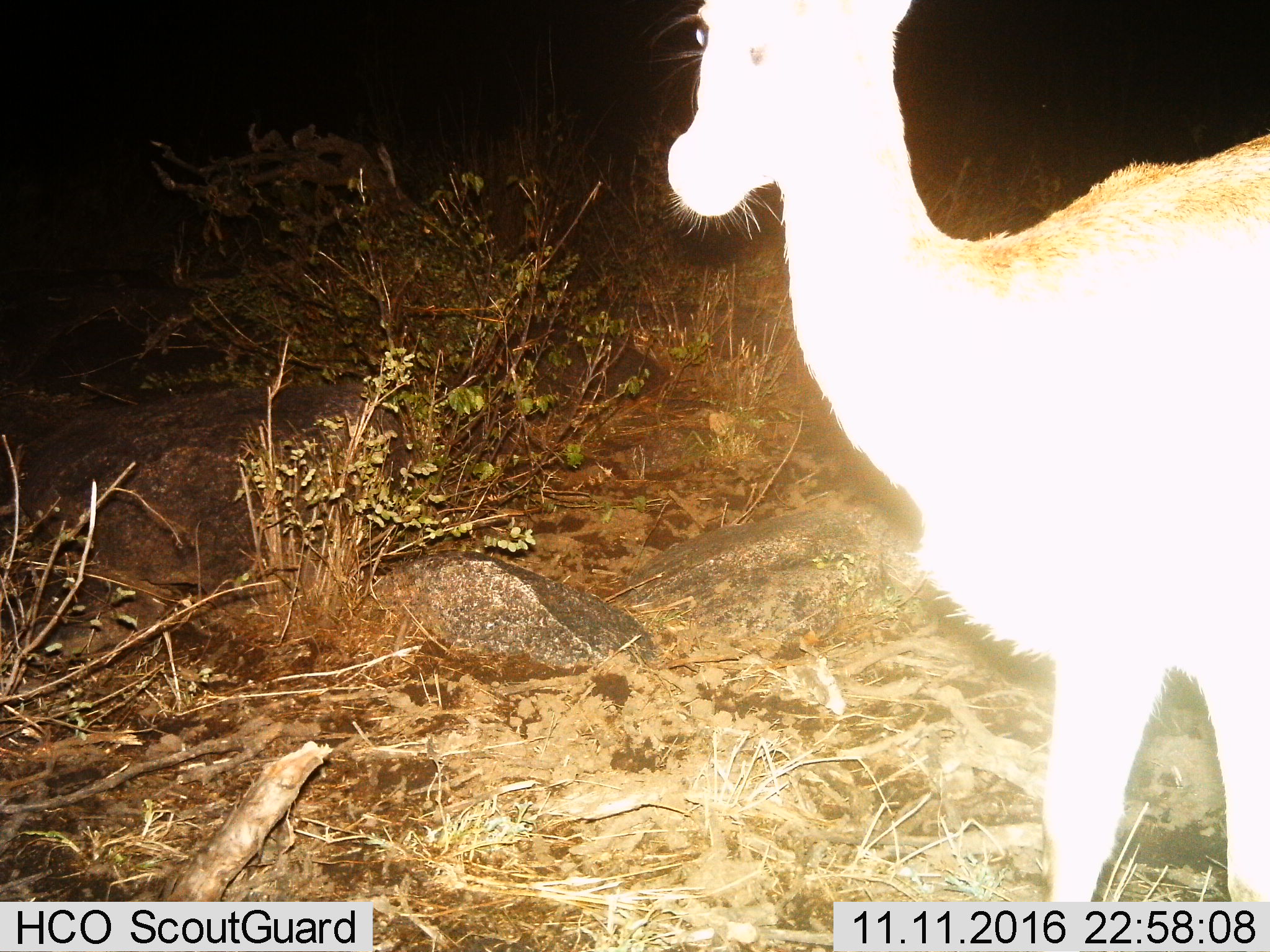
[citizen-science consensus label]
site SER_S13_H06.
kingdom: Animalia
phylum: Chordata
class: Mammalia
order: Artiodactyla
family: Bovidae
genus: Nanger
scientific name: Nanger granti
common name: grant's gazelle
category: gazellegrants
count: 1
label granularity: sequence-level